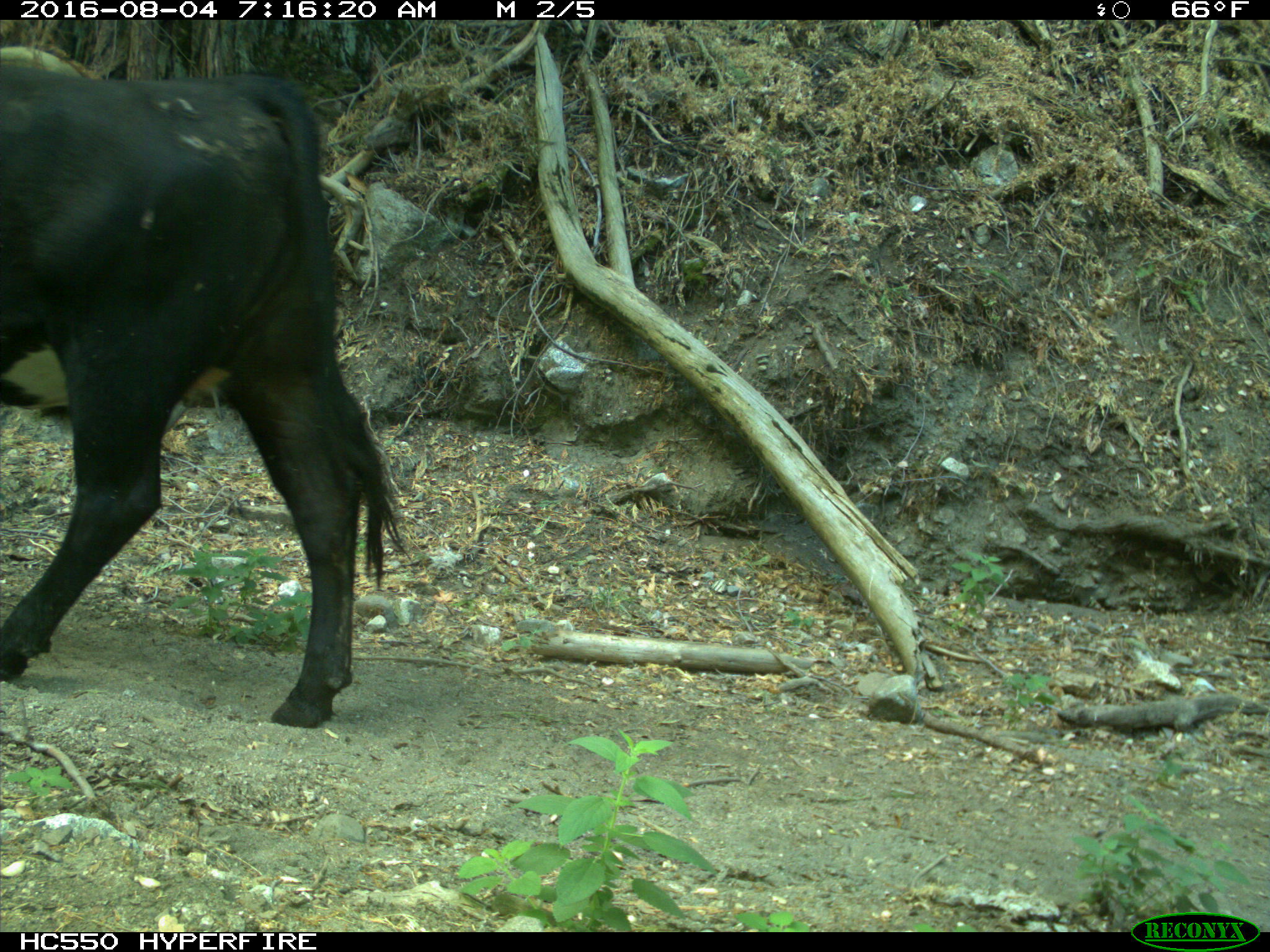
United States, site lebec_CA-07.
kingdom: Animalia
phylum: Chordata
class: Mammalia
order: Artiodactyla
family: Bovidae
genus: Bos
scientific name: Bos taurus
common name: domestic cow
Bos taurus (domestic cow).